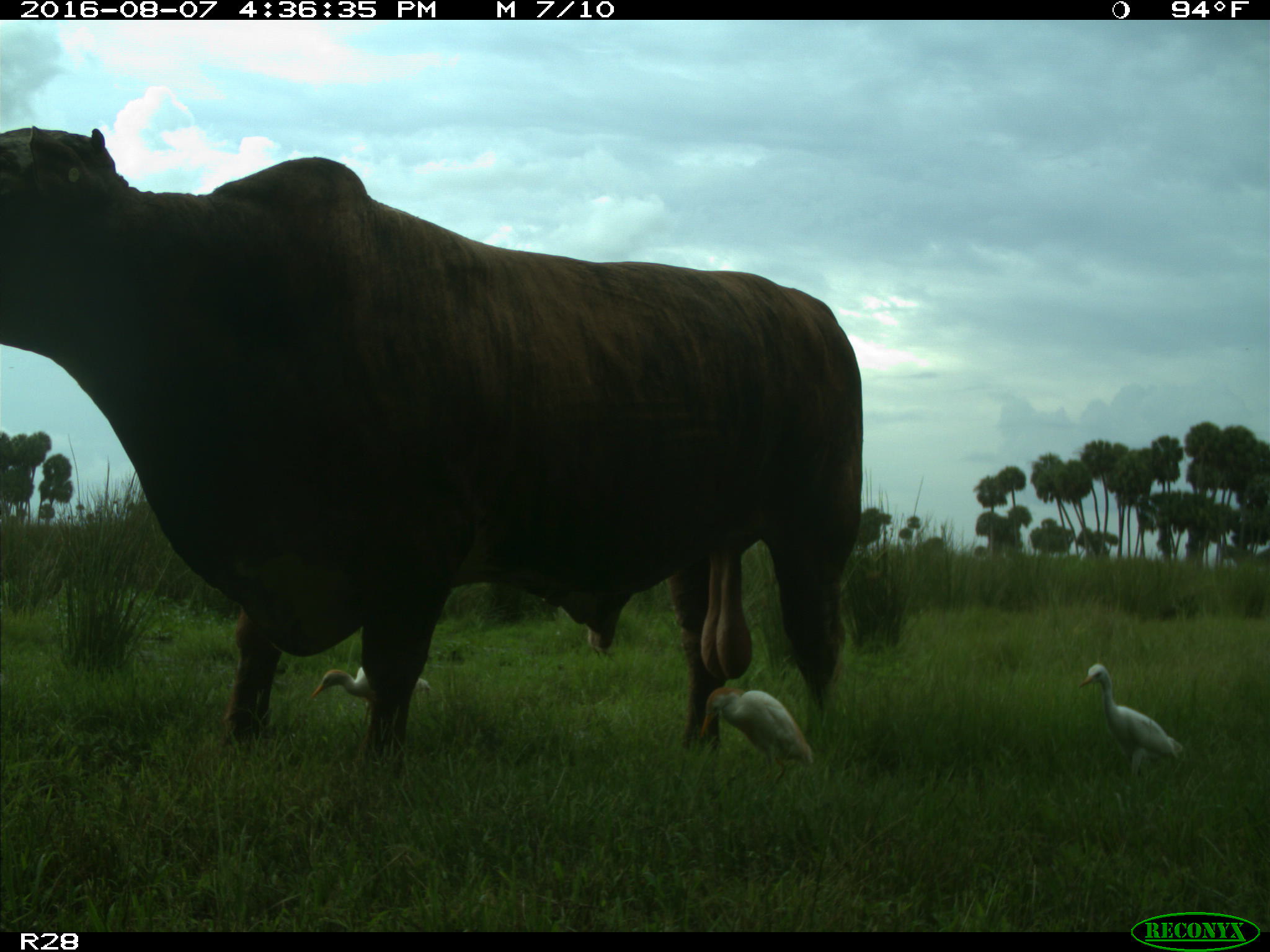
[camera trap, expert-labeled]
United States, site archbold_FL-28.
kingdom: Animalia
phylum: Chordata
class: Mammalia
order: Artiodactyla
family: Bovidae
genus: Bos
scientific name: Bos taurus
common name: domestic cow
Bos taurus (domestic cow).